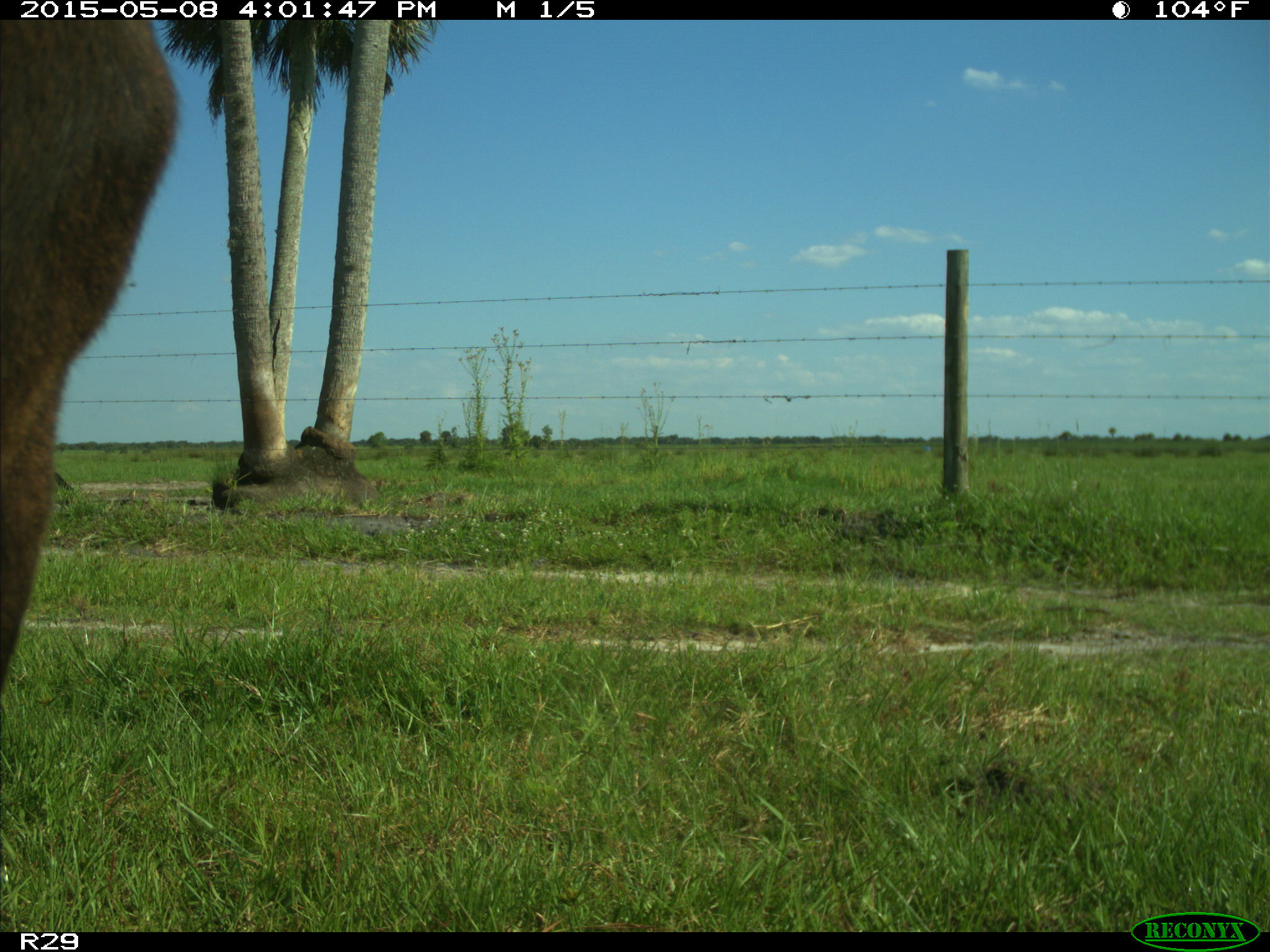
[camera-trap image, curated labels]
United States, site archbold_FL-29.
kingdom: Animalia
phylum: Chordata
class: Mammalia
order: Artiodactyla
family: Bovidae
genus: Bos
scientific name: Bos taurus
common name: domestic cow